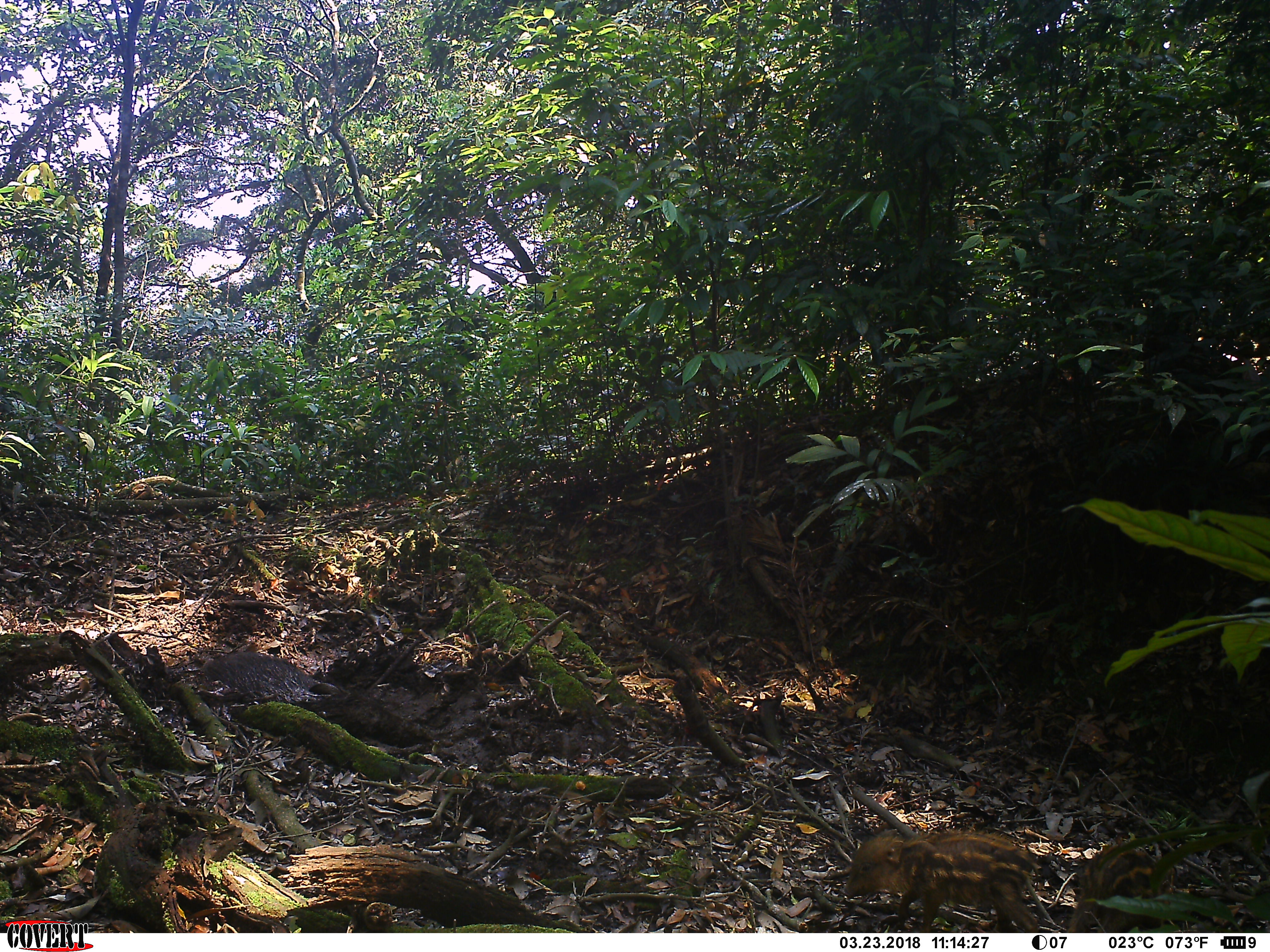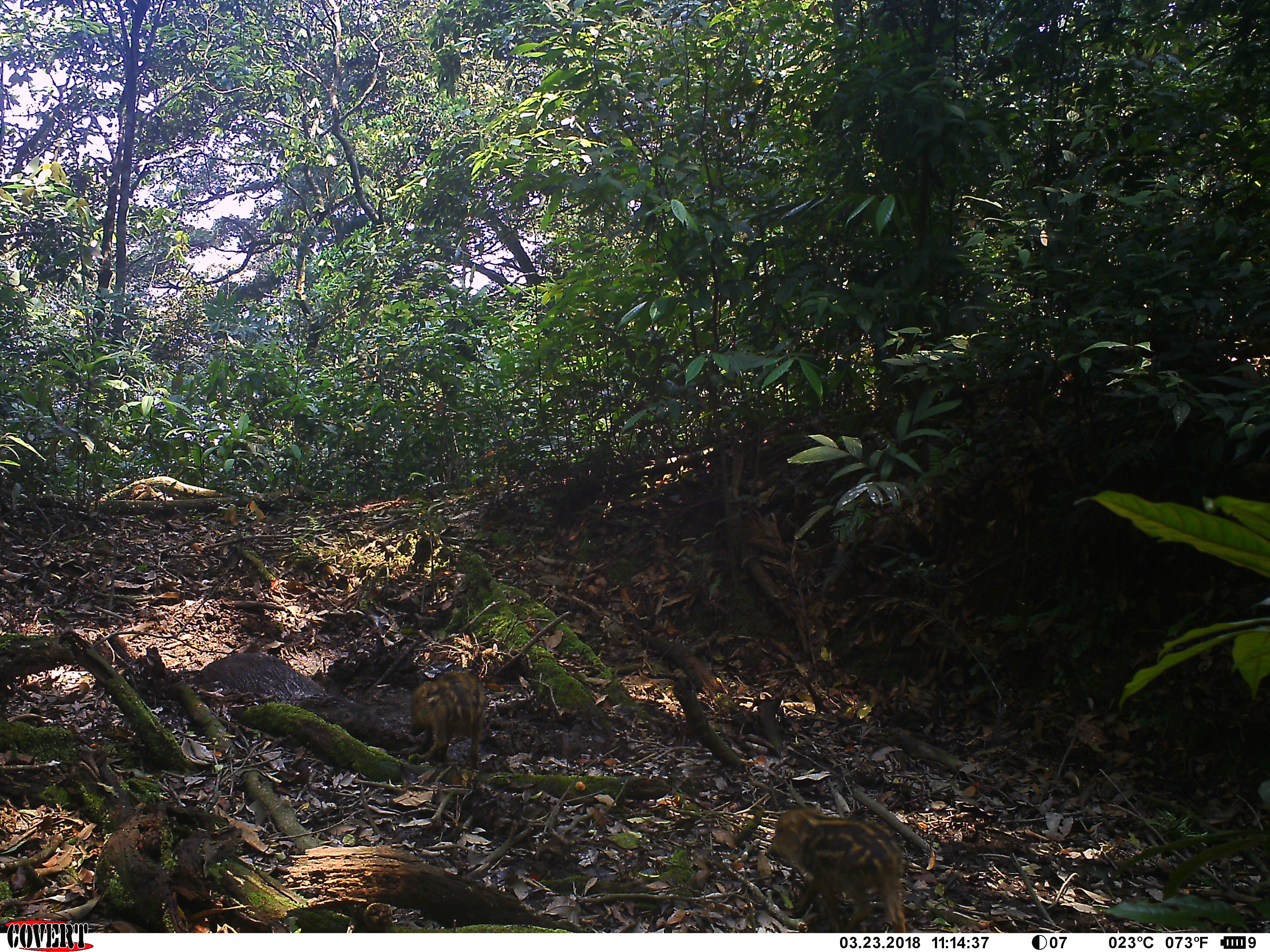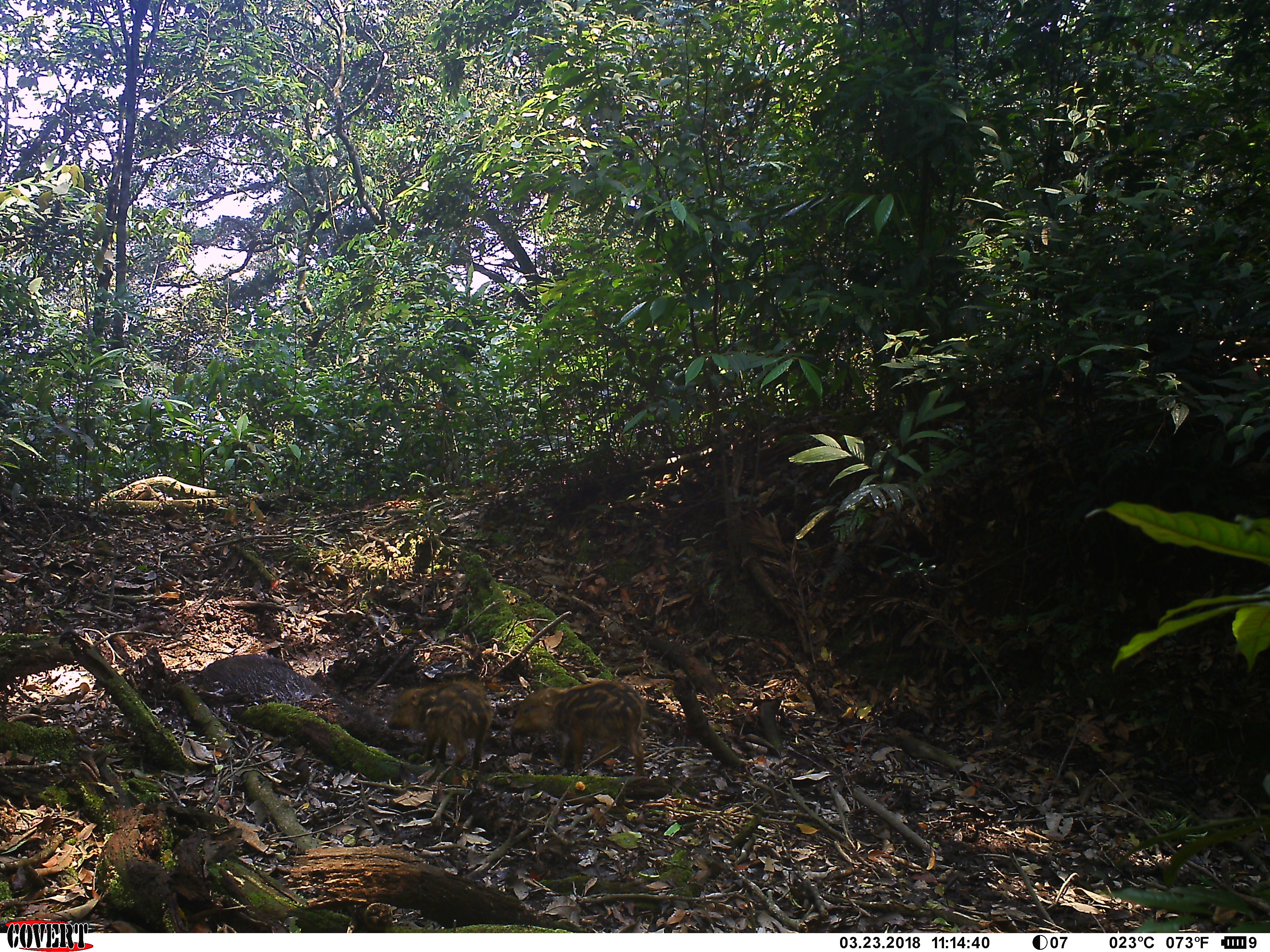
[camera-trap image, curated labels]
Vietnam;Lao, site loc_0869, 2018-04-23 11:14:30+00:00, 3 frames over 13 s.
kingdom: Animalia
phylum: Chordata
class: Mammalia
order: Artiodactyla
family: Suidae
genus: Sus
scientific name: Sus scrofa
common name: eurasian wild pig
Eurasian wild pig (Sus scrofa). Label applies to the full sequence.